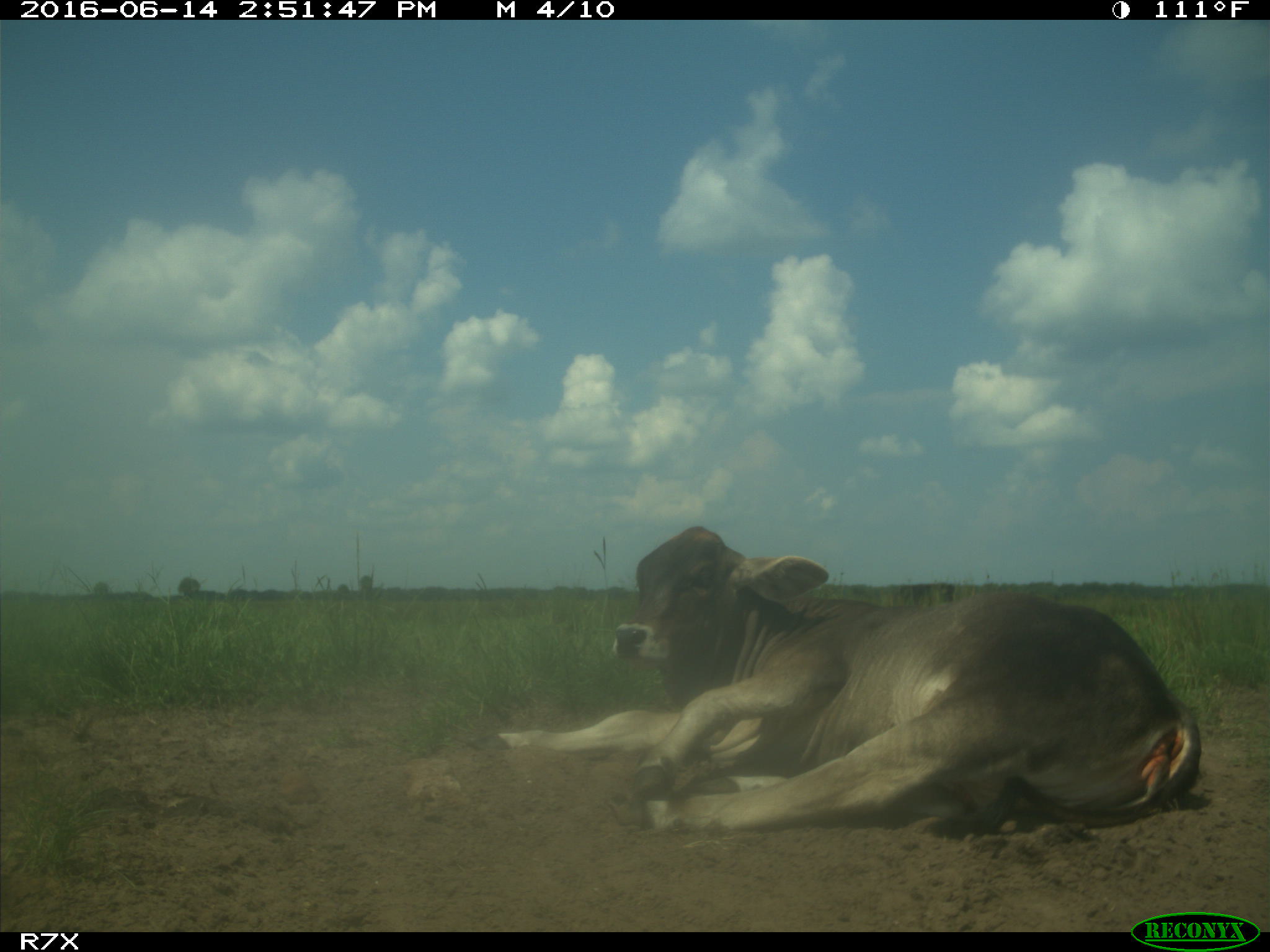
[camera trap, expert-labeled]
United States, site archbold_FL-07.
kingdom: Animalia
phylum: Chordata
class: Mammalia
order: Artiodactyla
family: Bovidae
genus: Bos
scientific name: Bos taurus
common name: domestic cow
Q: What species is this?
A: Bos taurus (domestic cow).